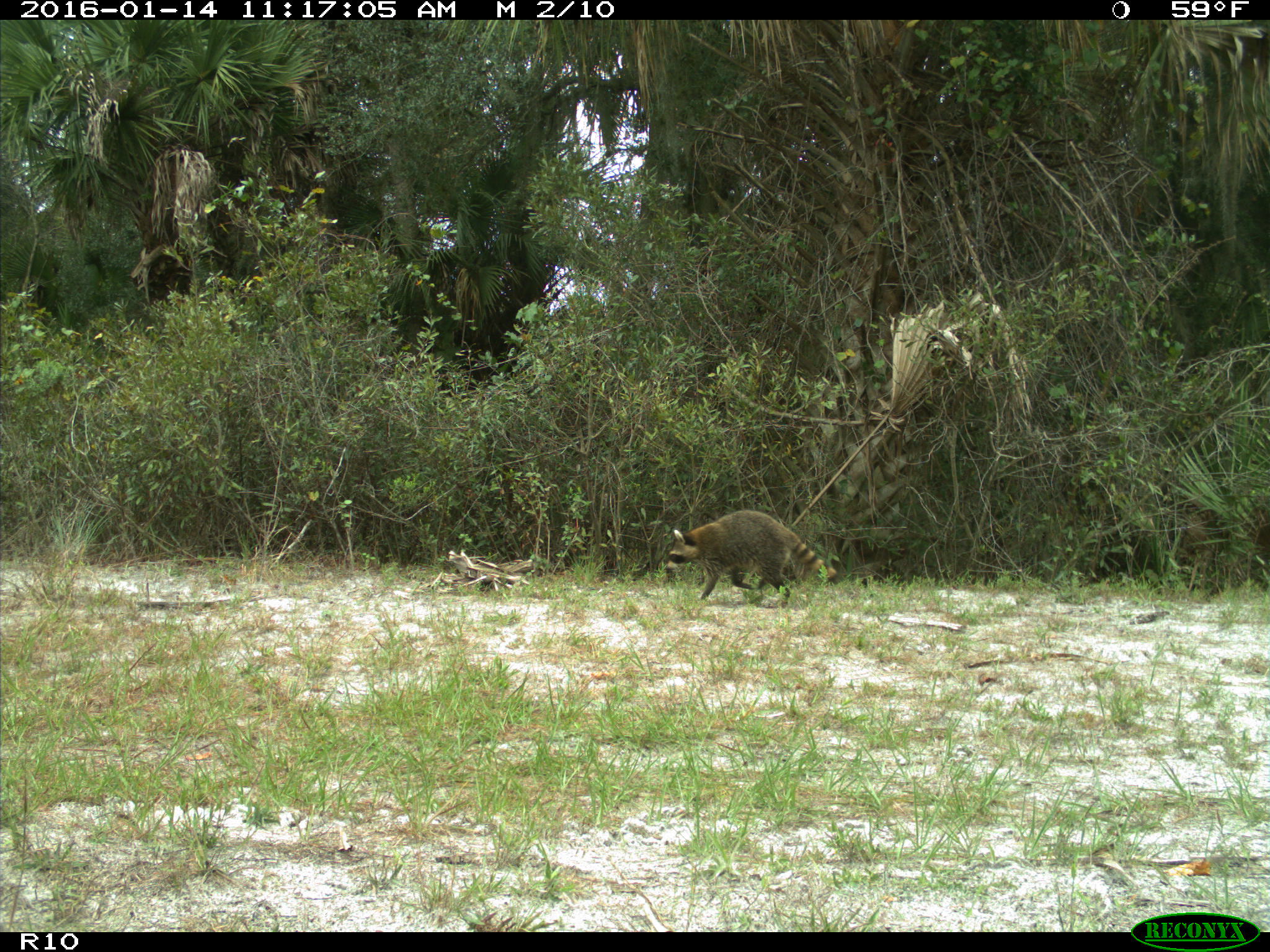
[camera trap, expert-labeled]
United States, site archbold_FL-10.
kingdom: Animalia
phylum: Chordata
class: Mammalia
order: Carnivora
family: Procyonidae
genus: Procyon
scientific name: Procyon lotor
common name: common raccoon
Procyon lotor (common raccoon).